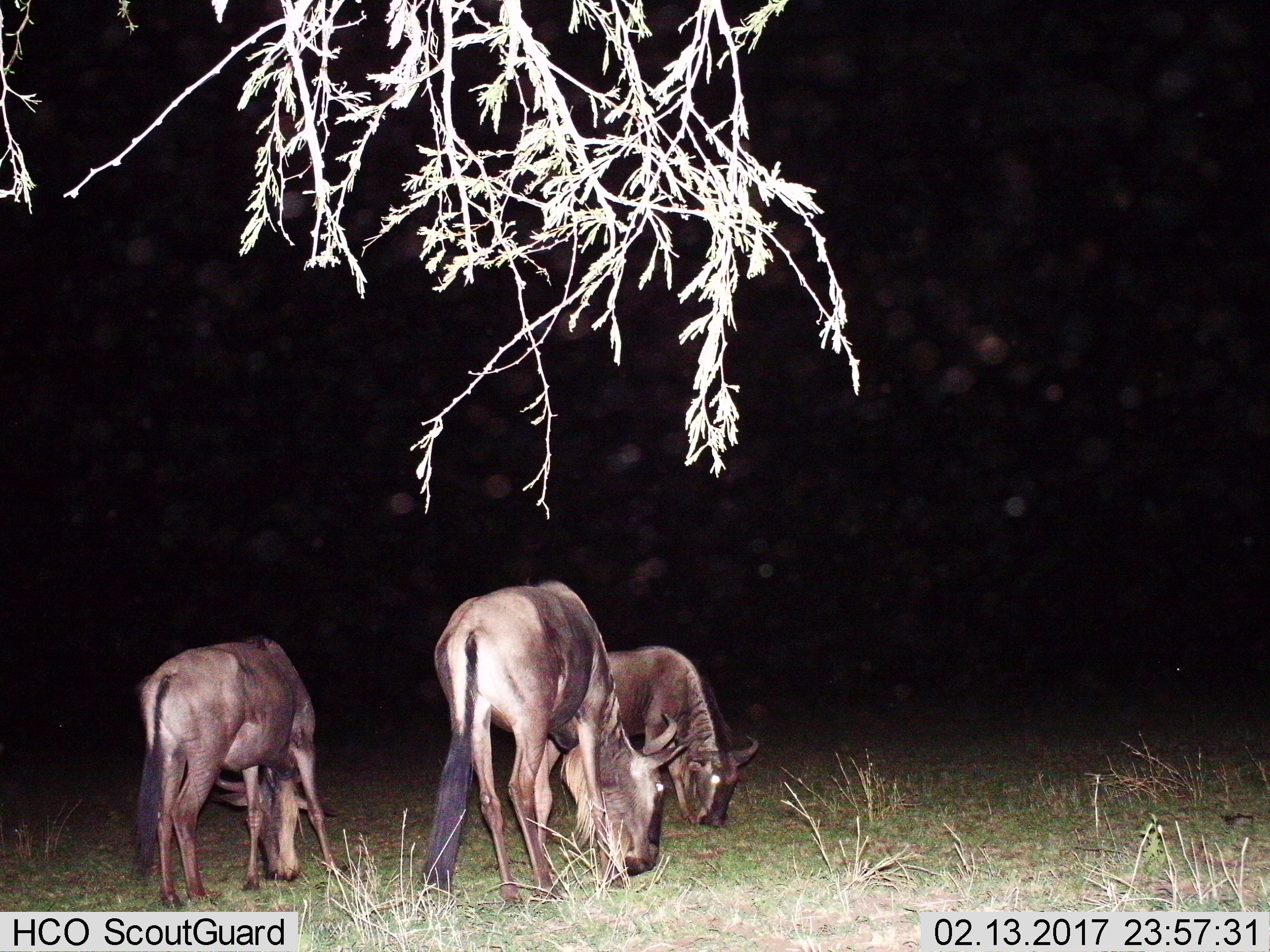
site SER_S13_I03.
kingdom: Animalia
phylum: Chordata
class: Mammalia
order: Artiodactyla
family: Bovidae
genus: Connochaetes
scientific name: Connochaetes taurinus taurinus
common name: blue wildebeest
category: wildebeestblue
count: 3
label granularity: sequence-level